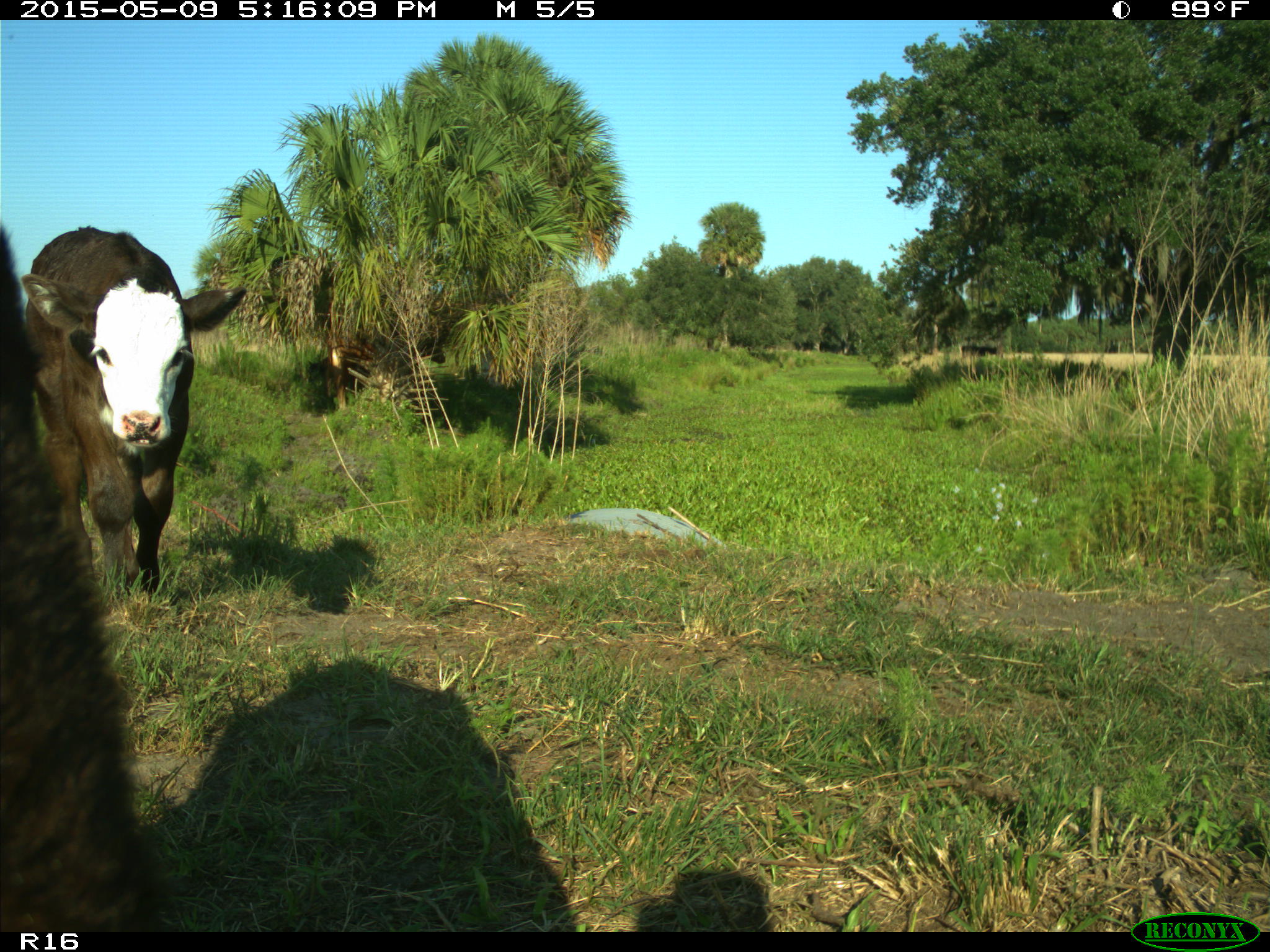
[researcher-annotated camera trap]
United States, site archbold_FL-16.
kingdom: Animalia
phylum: Chordata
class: Mammalia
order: Artiodactyla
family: Suidae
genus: Sus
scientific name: Sus scrofa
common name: wild boar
Sus scrofa (wild boar).